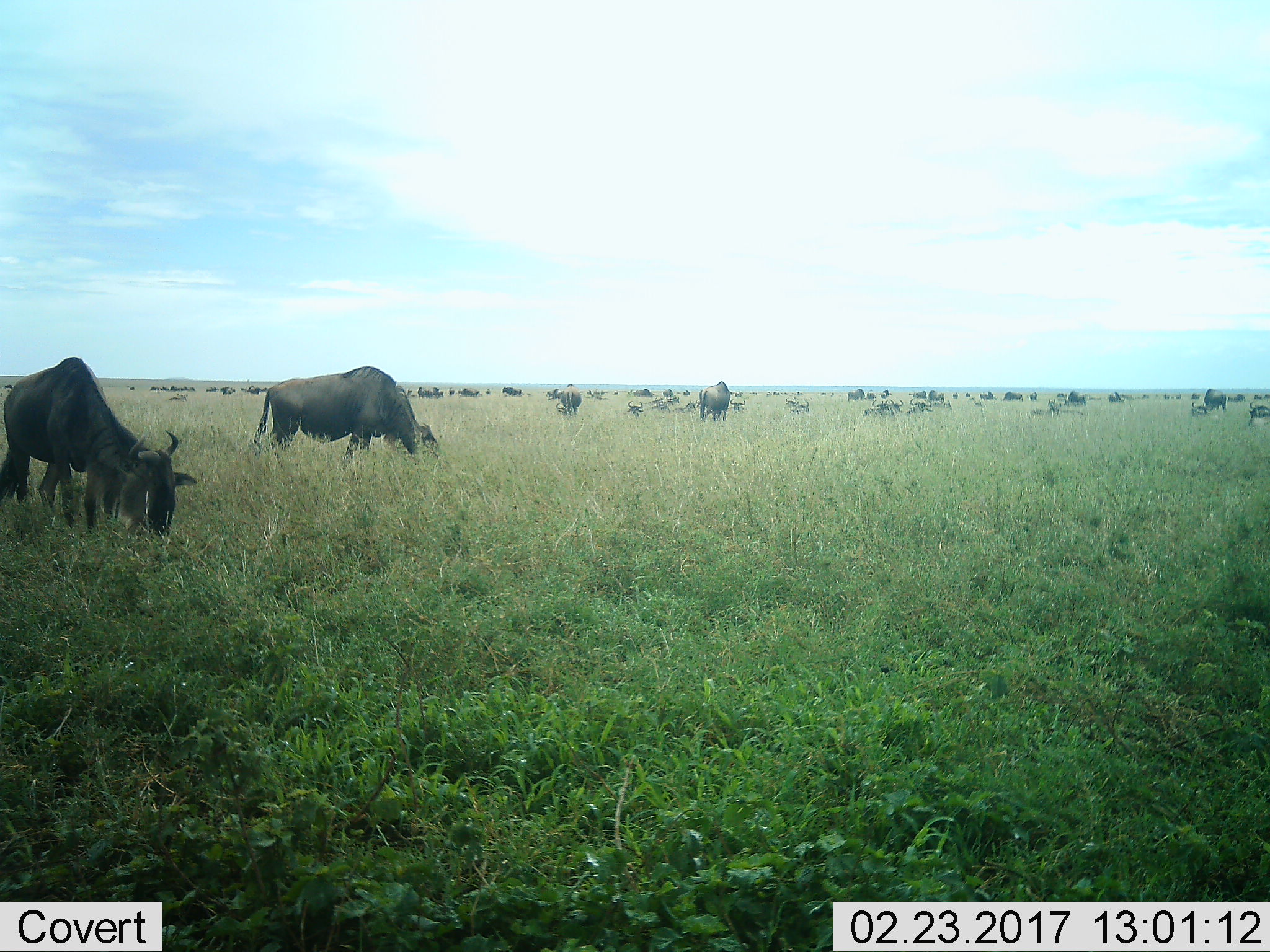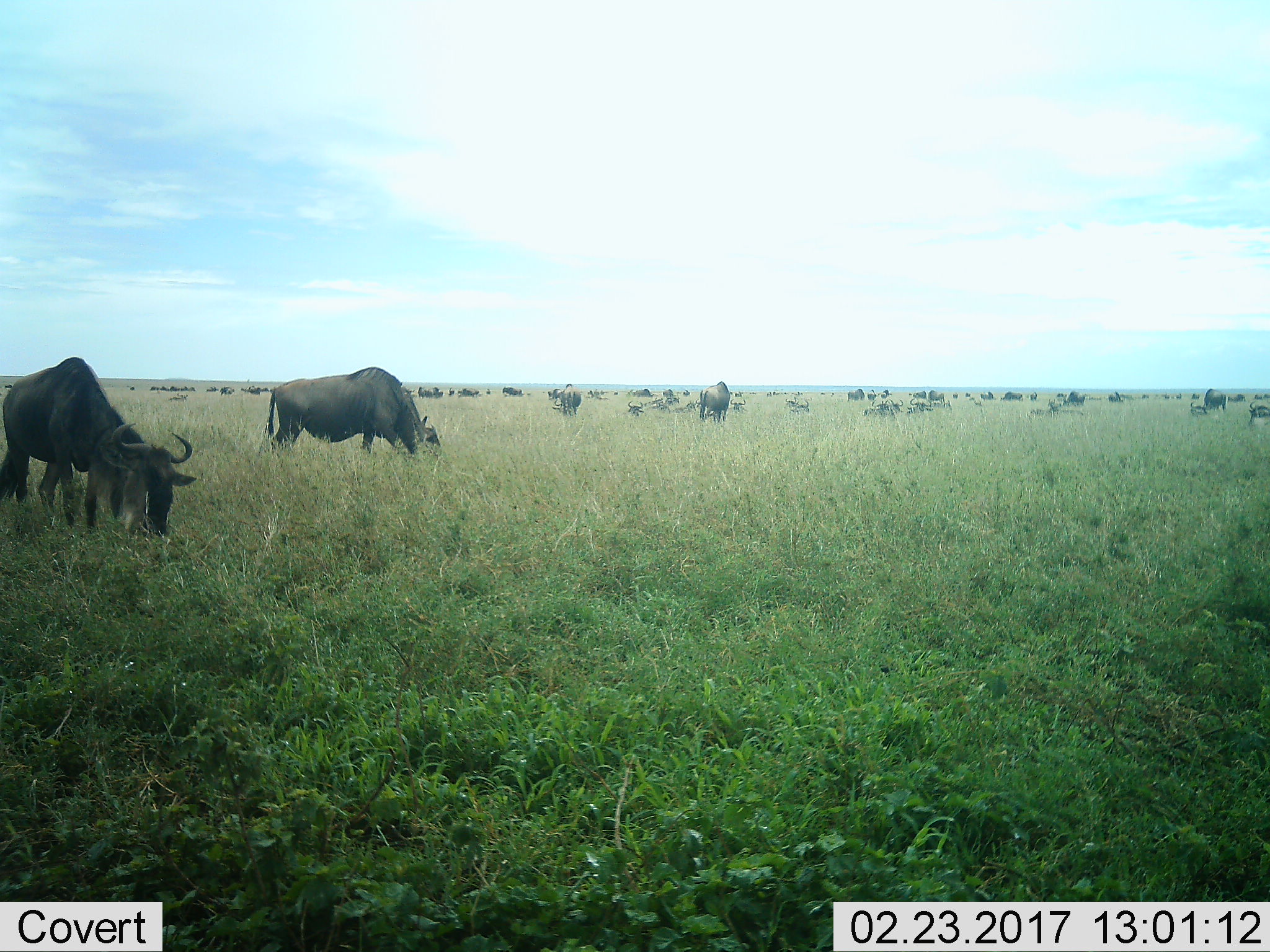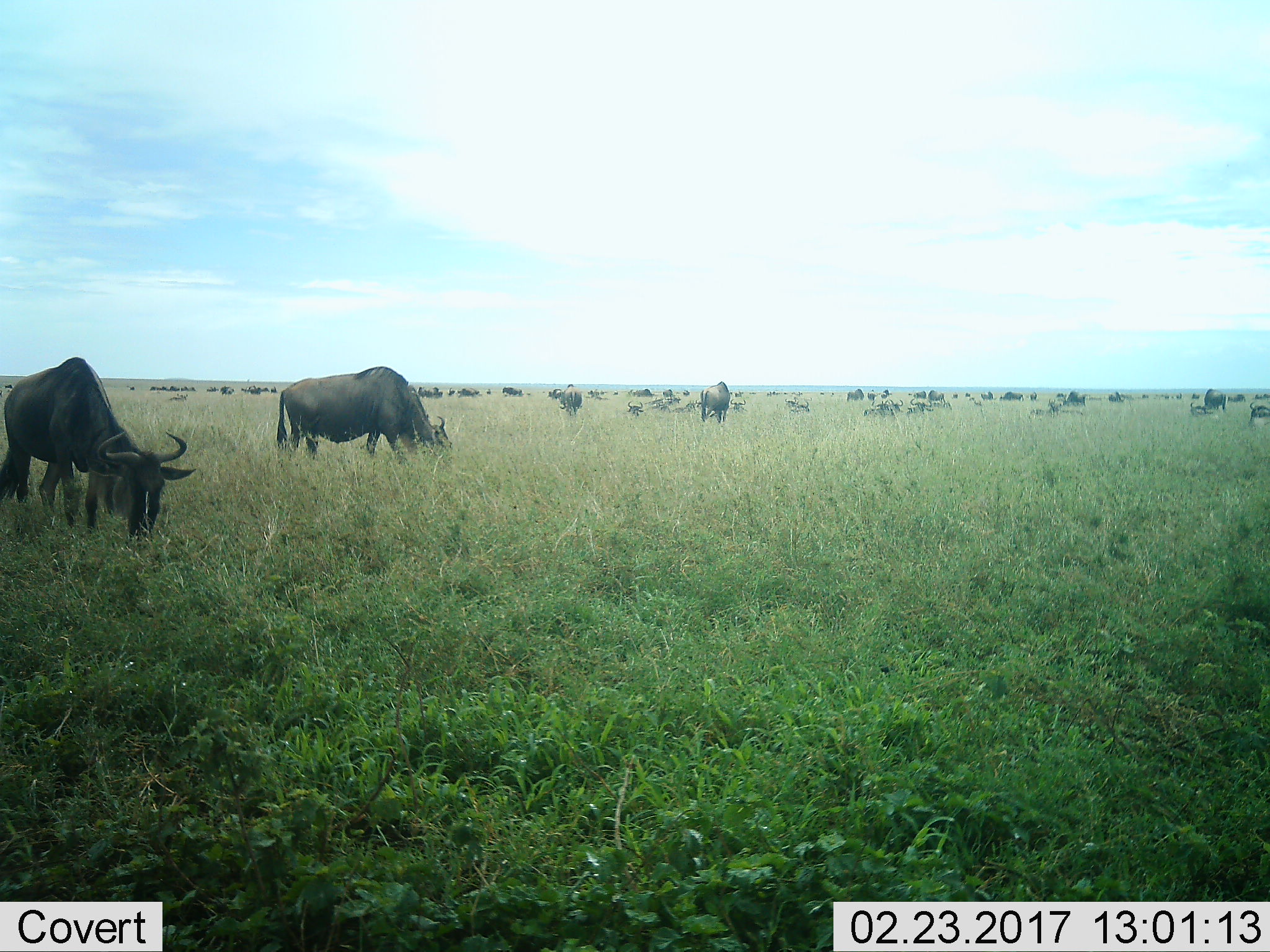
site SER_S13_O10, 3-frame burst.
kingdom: Animalia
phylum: Chordata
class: Mammalia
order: Artiodactyla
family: Bovidae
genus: Connochaetes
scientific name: Connochaetes taurinus taurinus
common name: blue wildebeest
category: wildebeestblue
Wildebeestblue (blue wildebeest) (Connochaetes taurinus taurinus), count 11-50. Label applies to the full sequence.